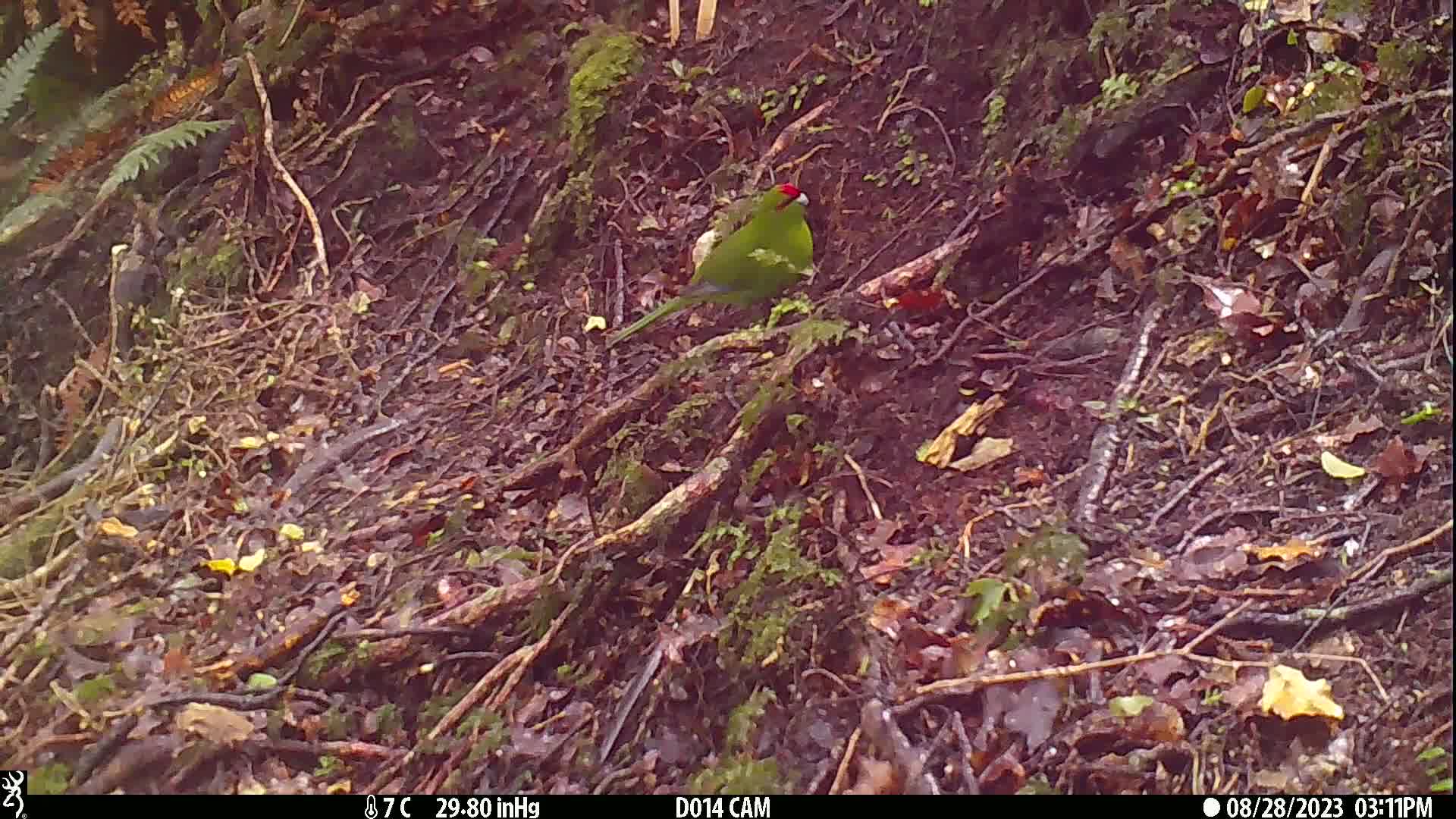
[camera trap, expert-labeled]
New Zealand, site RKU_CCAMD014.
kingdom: Animalia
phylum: Chordata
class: Aves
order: Psittaciformes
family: Psittaculidae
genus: Cyanoramphus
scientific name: Cyanoramphus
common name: parakeet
Parakeet (Cyanoramphus).